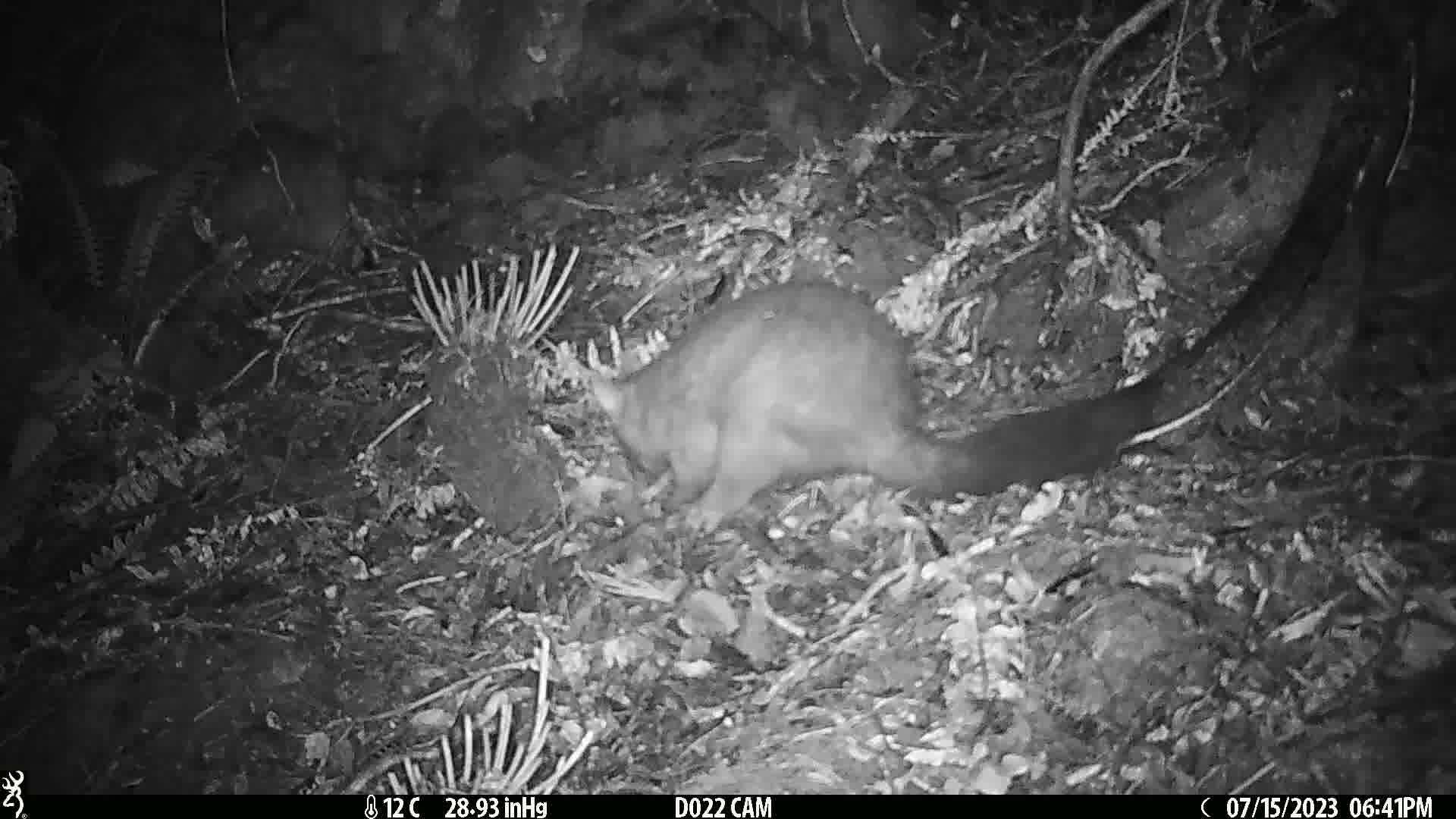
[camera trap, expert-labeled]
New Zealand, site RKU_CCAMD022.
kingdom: Animalia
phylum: Chordata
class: Mammalia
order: Diprotodontia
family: Phalangeridae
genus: Trichosurus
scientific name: Trichosurus vulpecula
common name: common brushtail possum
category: possum